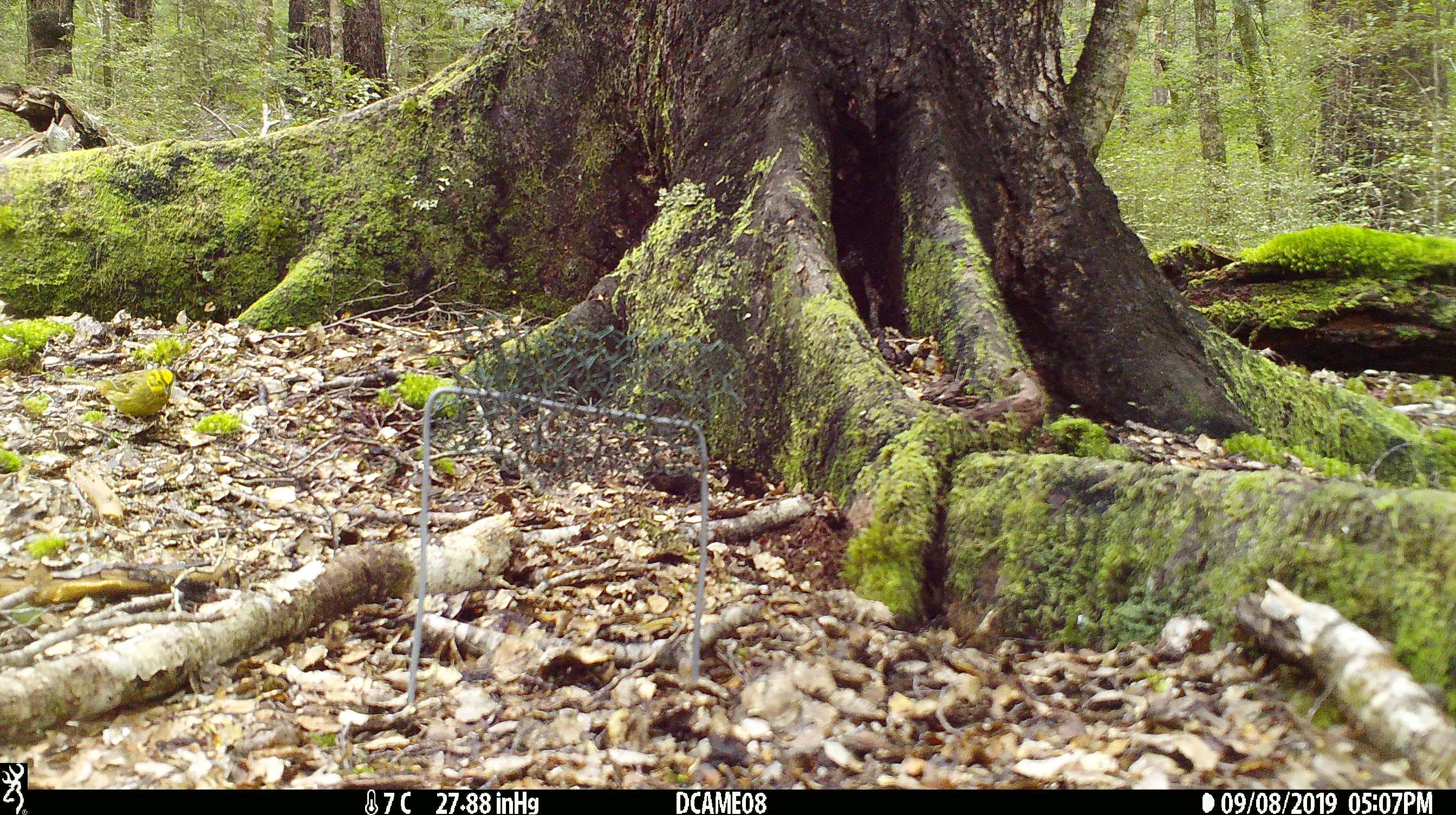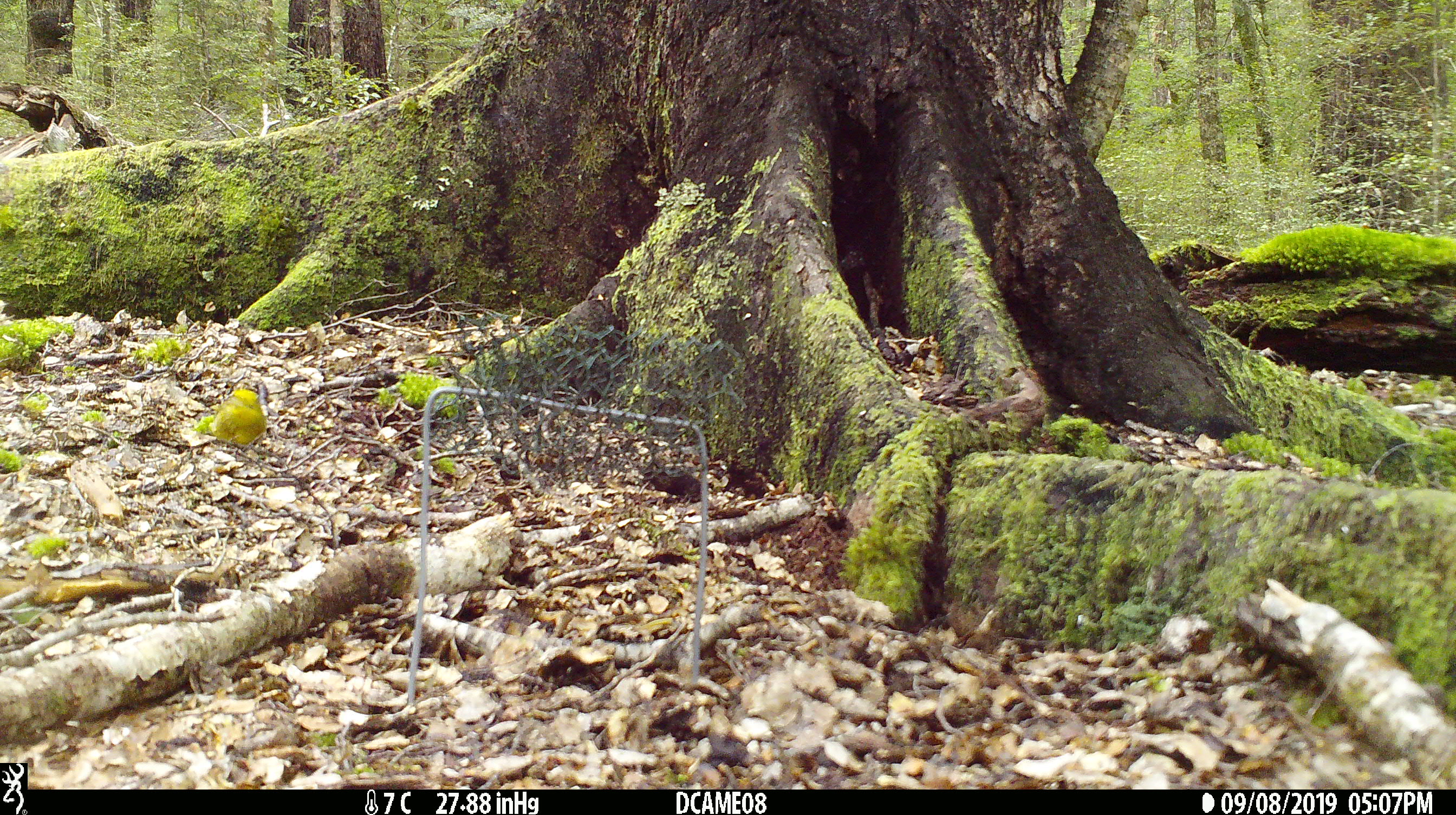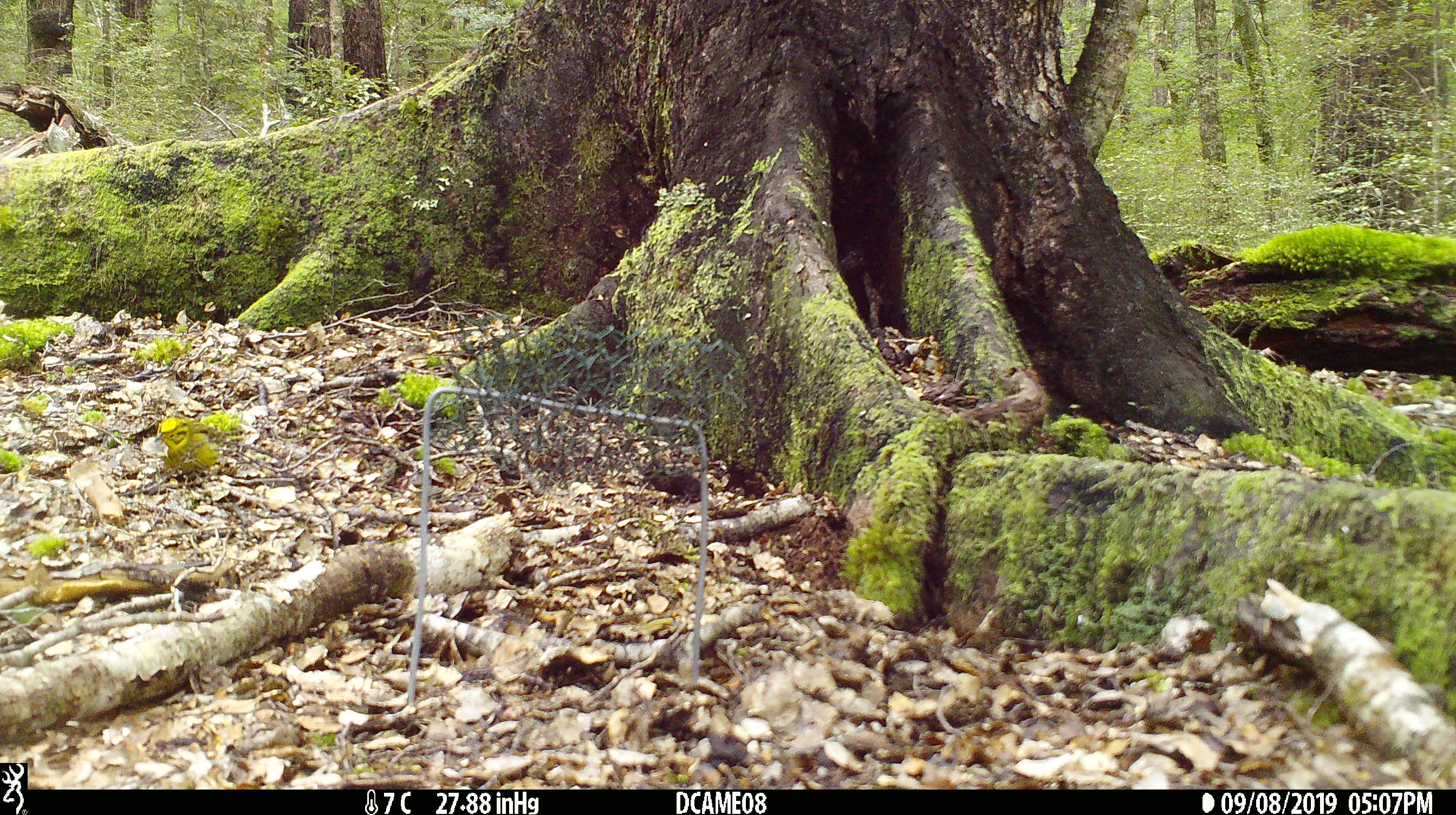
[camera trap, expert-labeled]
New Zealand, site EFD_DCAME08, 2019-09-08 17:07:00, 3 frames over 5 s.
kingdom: Animalia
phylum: Chordata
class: Aves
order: Passeriformes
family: Emberizidae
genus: Emberiza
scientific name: Emberiza citrinella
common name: yellowhammer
Yellowhammer (Emberiza citrinella).